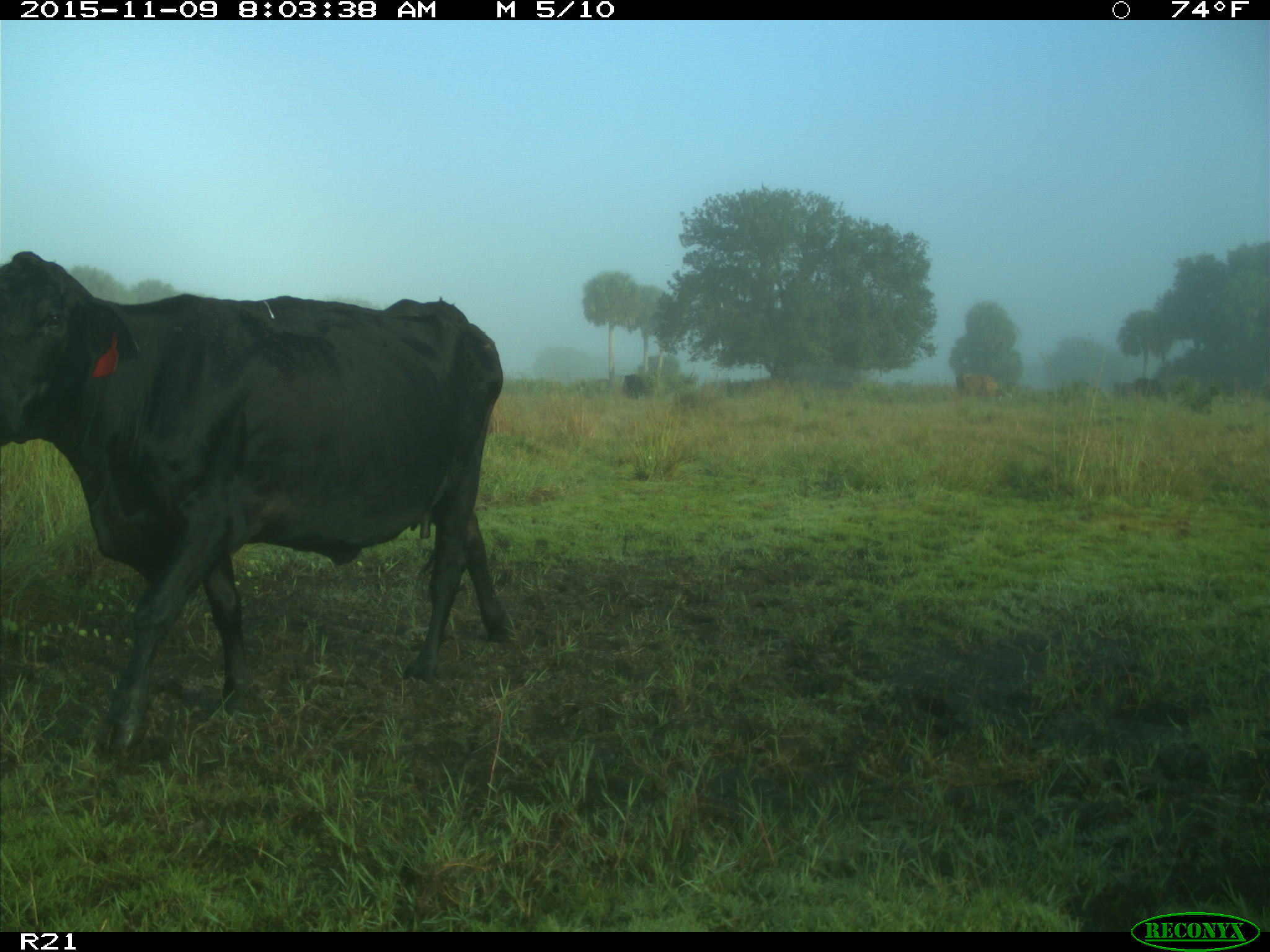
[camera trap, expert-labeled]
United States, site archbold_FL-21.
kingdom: Animalia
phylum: Chordata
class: Mammalia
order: Artiodactyla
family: Bovidae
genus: Bos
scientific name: Bos taurus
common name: domestic cow